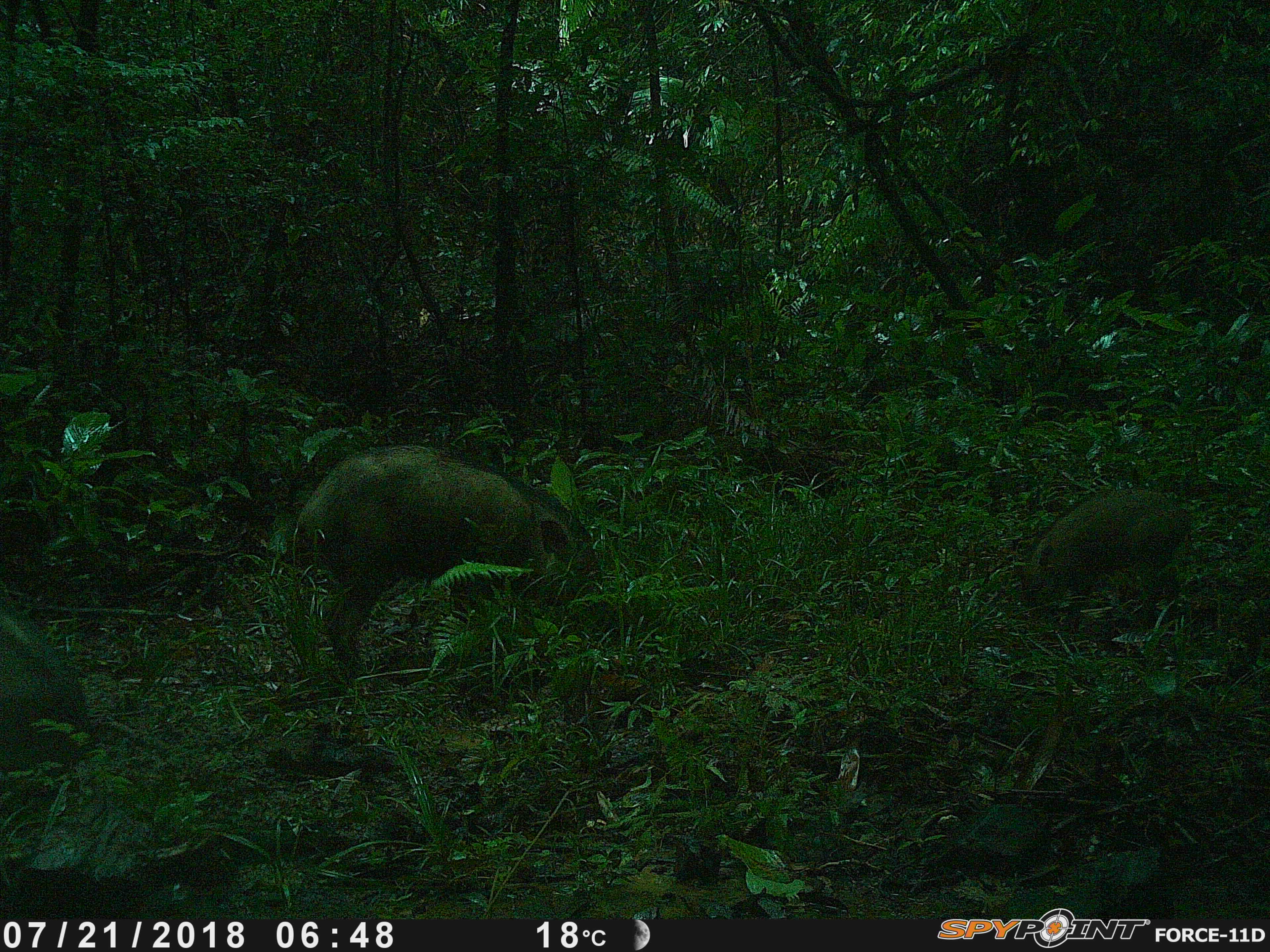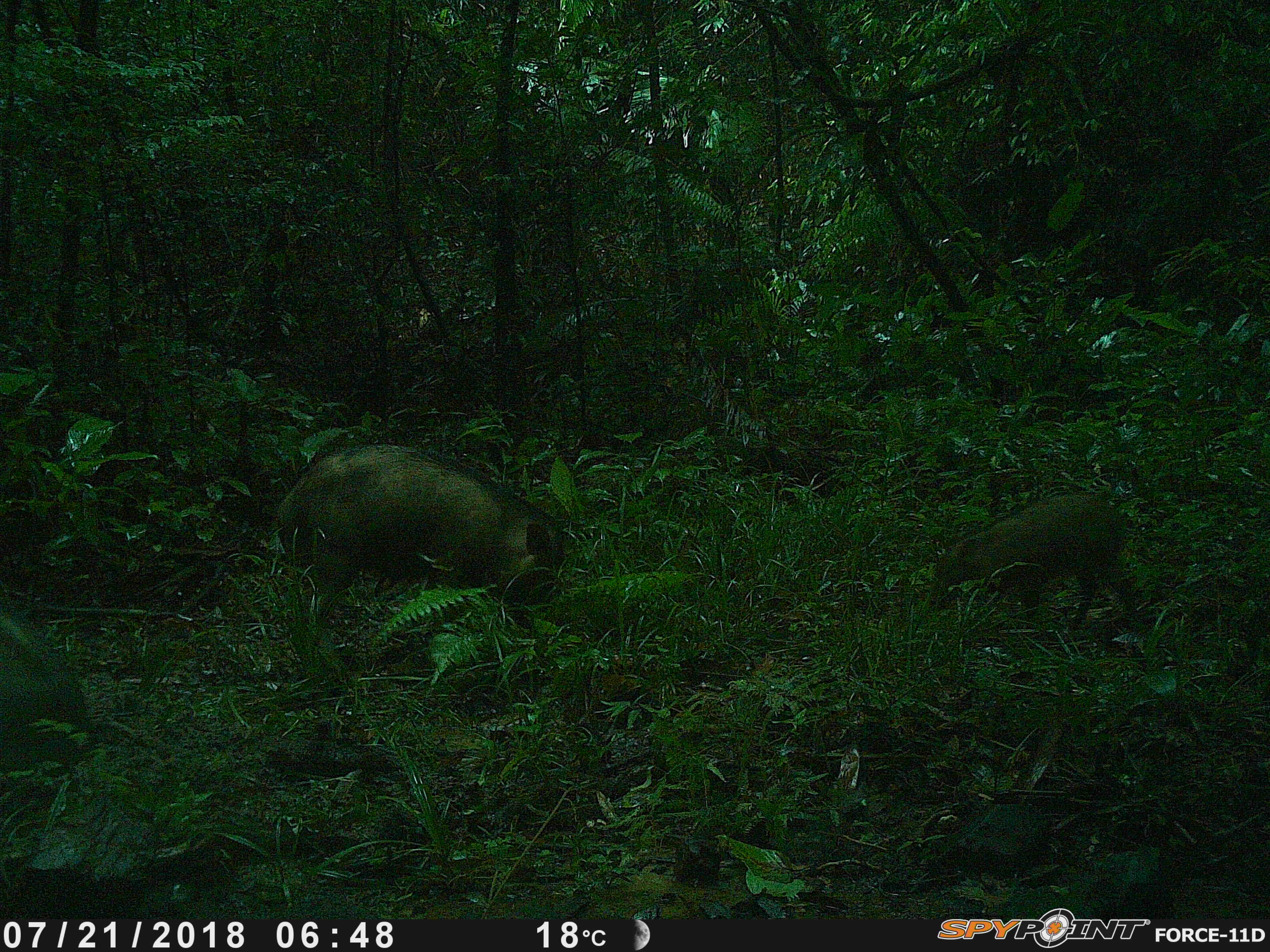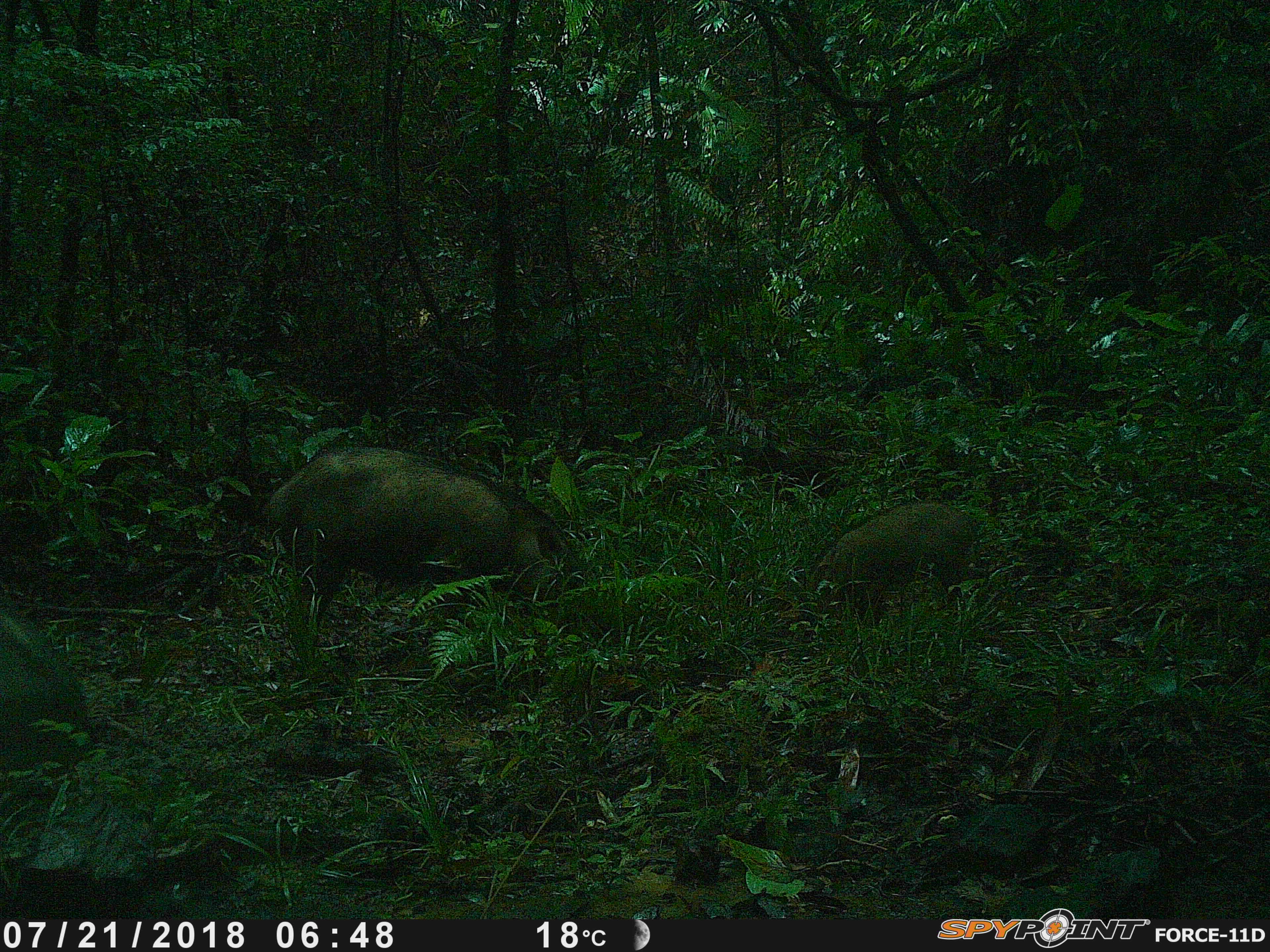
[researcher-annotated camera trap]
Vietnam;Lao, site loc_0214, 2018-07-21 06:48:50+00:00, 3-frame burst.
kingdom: Animalia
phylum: Chordata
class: Mammalia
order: Artiodactyla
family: Suidae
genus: Sus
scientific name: Sus scrofa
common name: eurasian wild pig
Eurasian wild pig (Sus scrofa). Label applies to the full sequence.